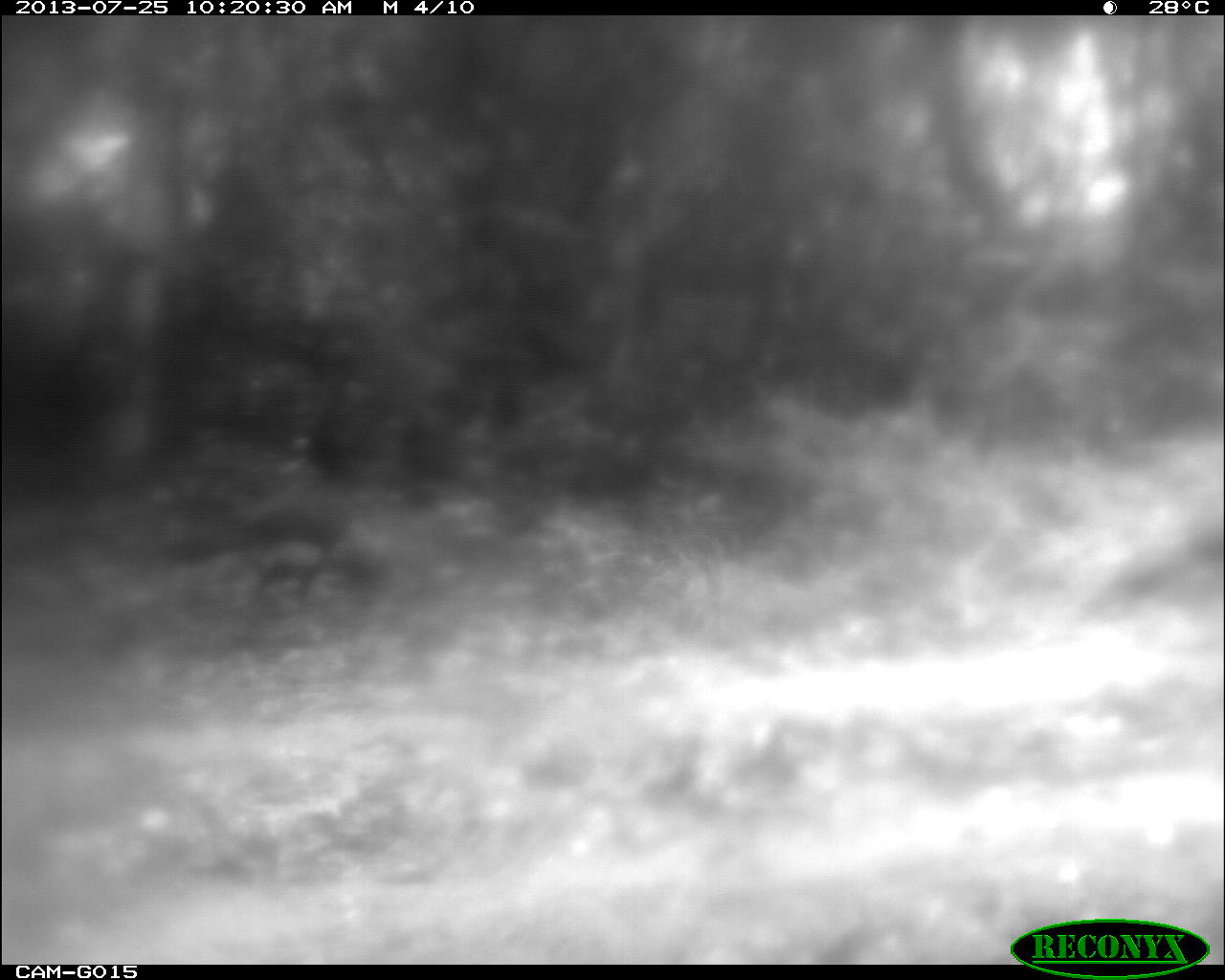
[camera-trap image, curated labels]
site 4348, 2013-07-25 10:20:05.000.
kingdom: Animalia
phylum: Chordata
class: Aves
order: Galliformes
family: Cracidae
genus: Crax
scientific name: Crax rubra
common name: great curassow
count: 1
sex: male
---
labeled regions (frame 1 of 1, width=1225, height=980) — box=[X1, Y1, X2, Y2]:
crax rubra: box=[151, 503, 364, 608]